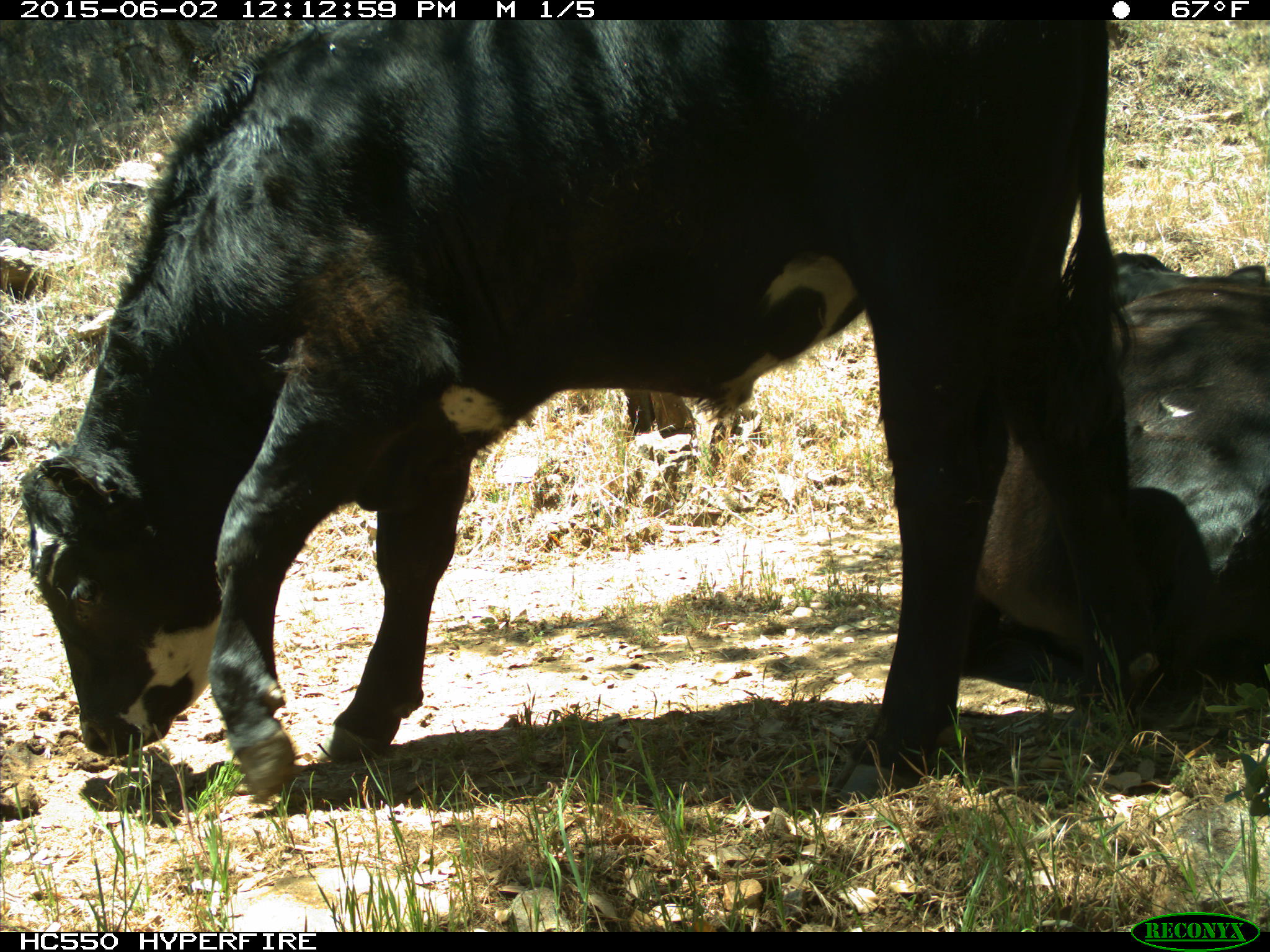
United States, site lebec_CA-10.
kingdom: Animalia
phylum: Chordata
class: Mammalia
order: Artiodactyla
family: Bovidae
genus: Bos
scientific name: Bos taurus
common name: domestic cow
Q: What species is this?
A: Bos taurus (domestic cow).